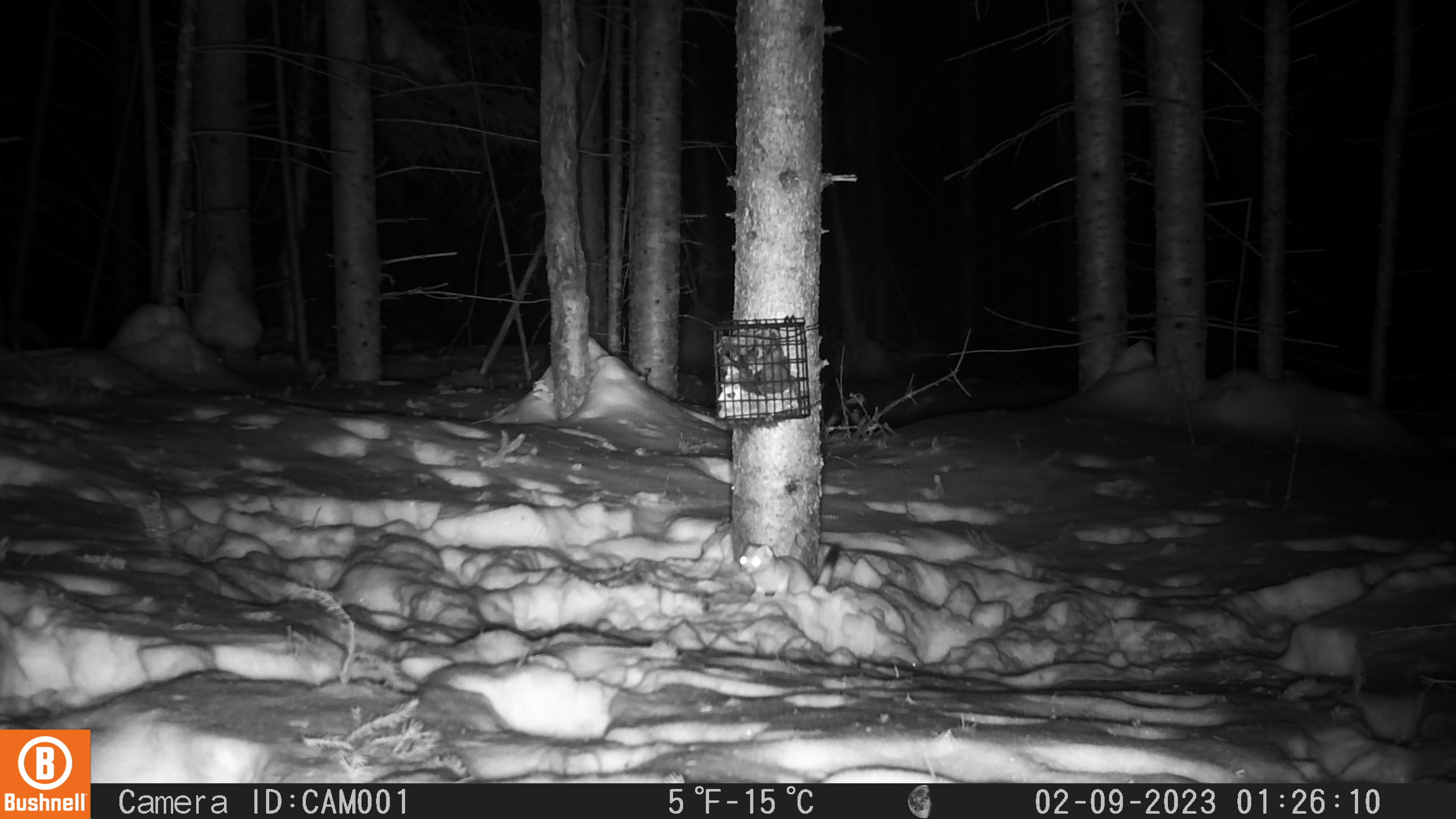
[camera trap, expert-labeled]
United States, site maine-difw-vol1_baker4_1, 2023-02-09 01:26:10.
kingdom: Animalia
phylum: Chordata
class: Mammalia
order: Carnivora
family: Mustelidae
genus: Neogale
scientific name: Neogale frenata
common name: long-tailed weasel